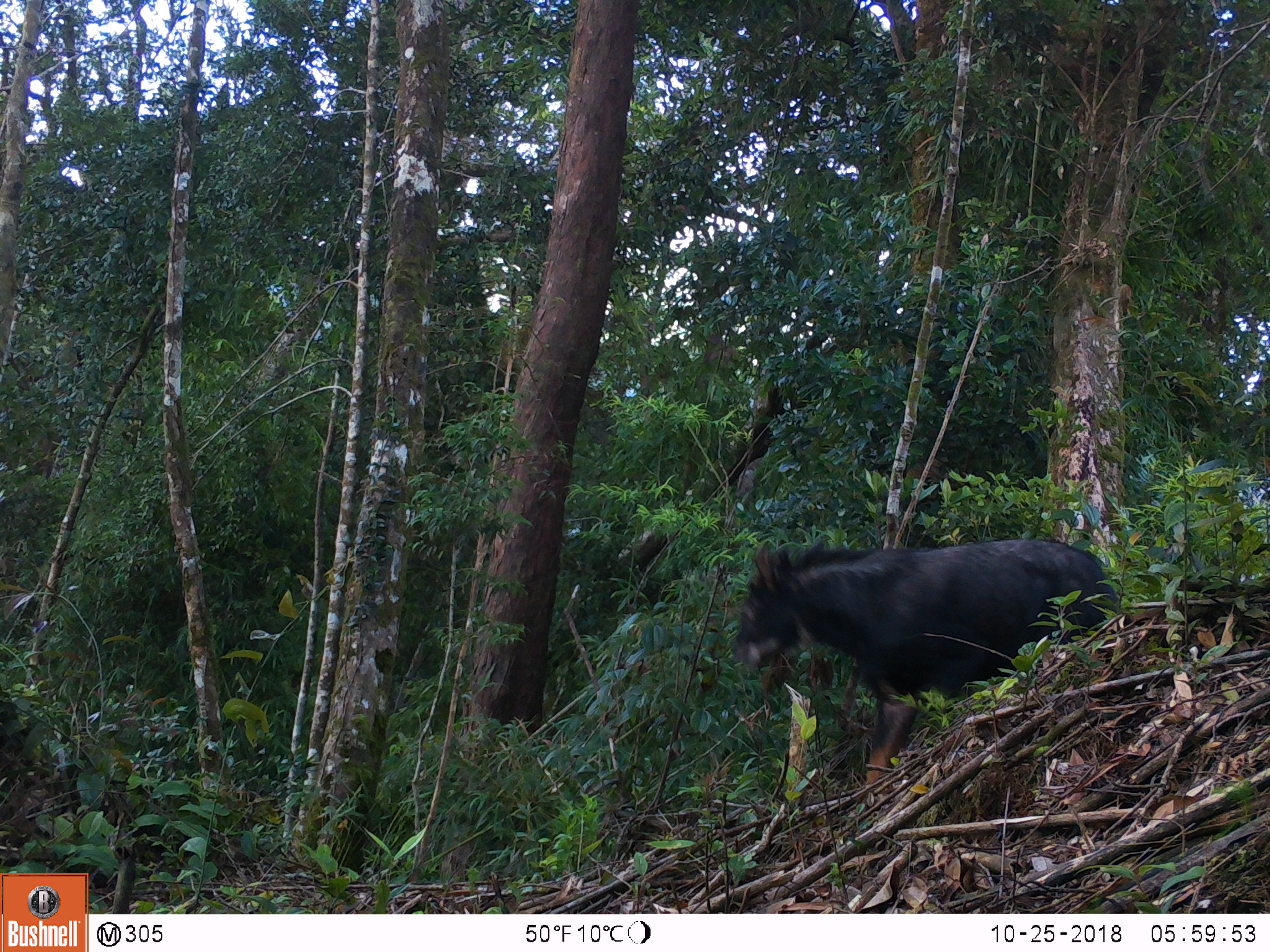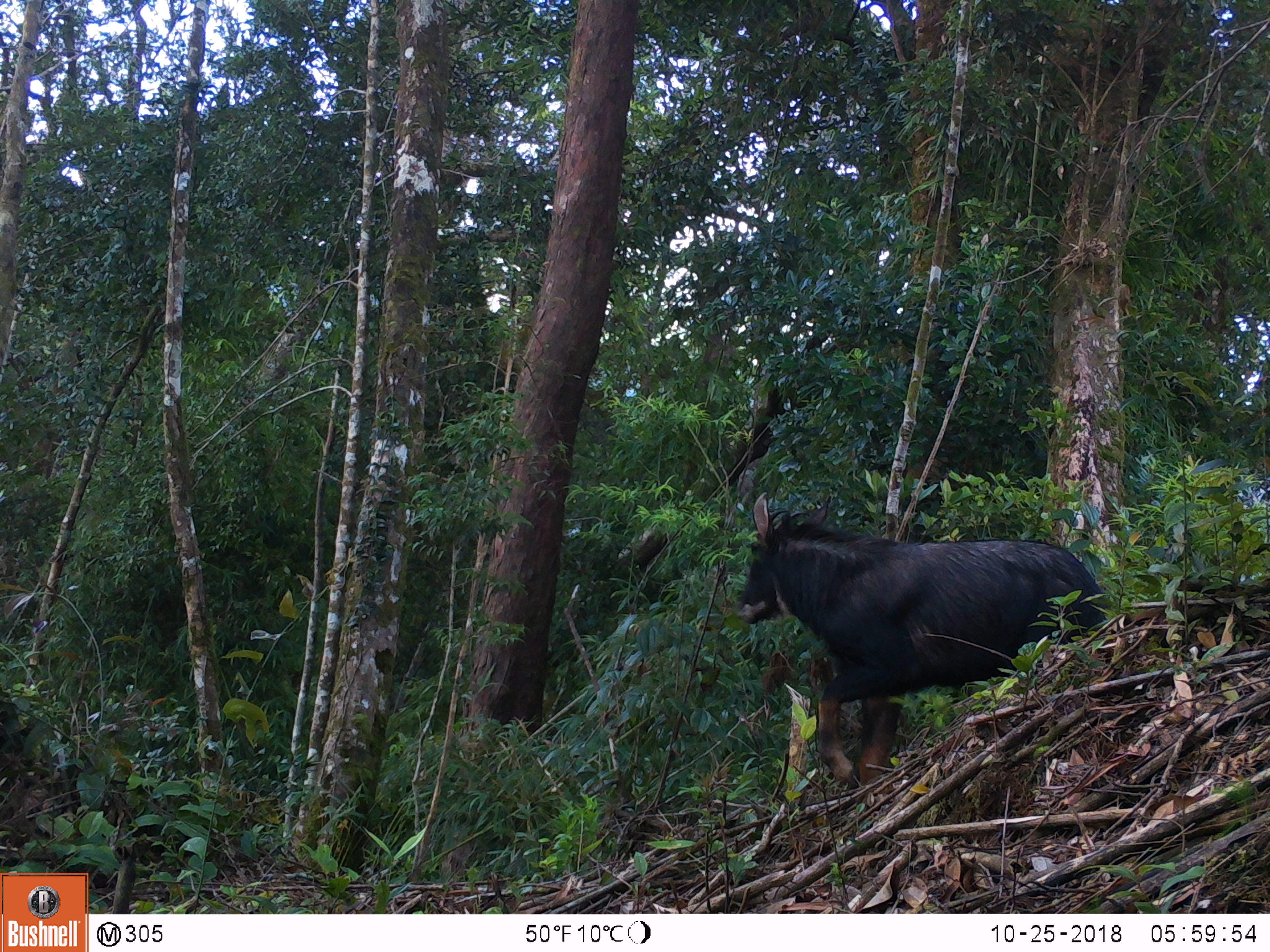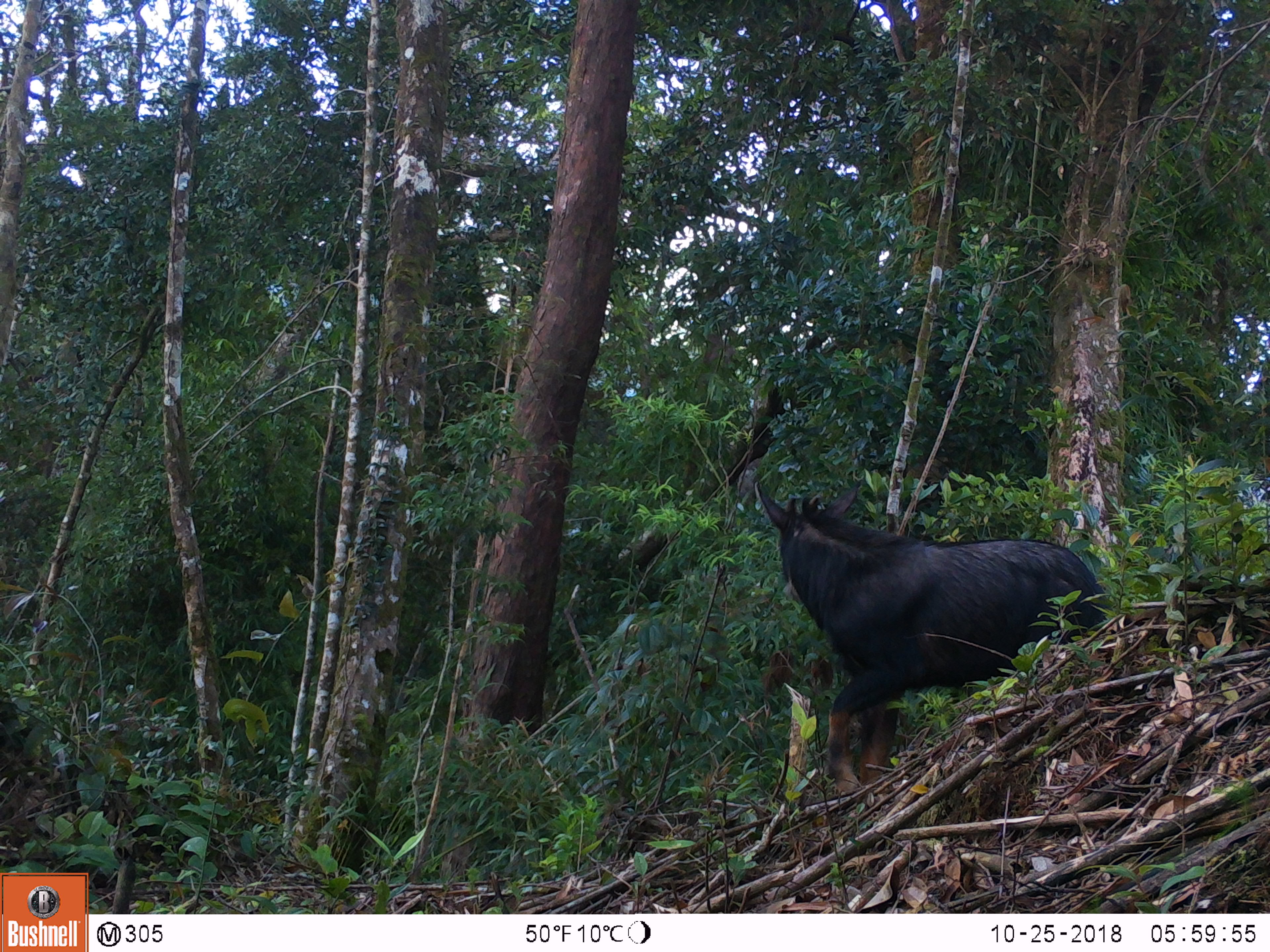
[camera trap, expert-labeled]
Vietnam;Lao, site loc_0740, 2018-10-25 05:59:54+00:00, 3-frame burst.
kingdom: Animalia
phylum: Chordata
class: Mammalia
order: Artiodactyla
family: Bovidae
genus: Capricornis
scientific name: Capricornis sumatraensis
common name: chinese serow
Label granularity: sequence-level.